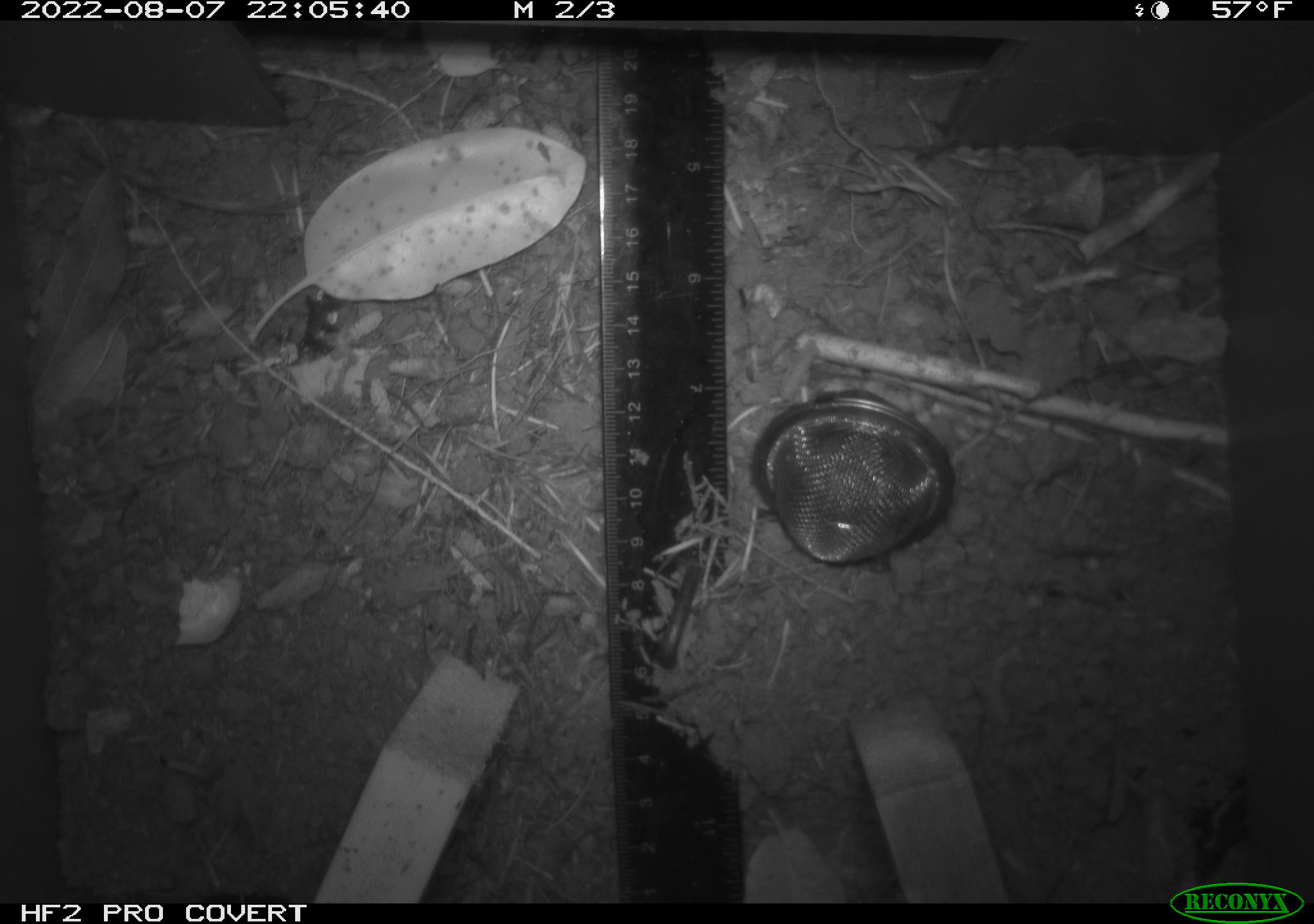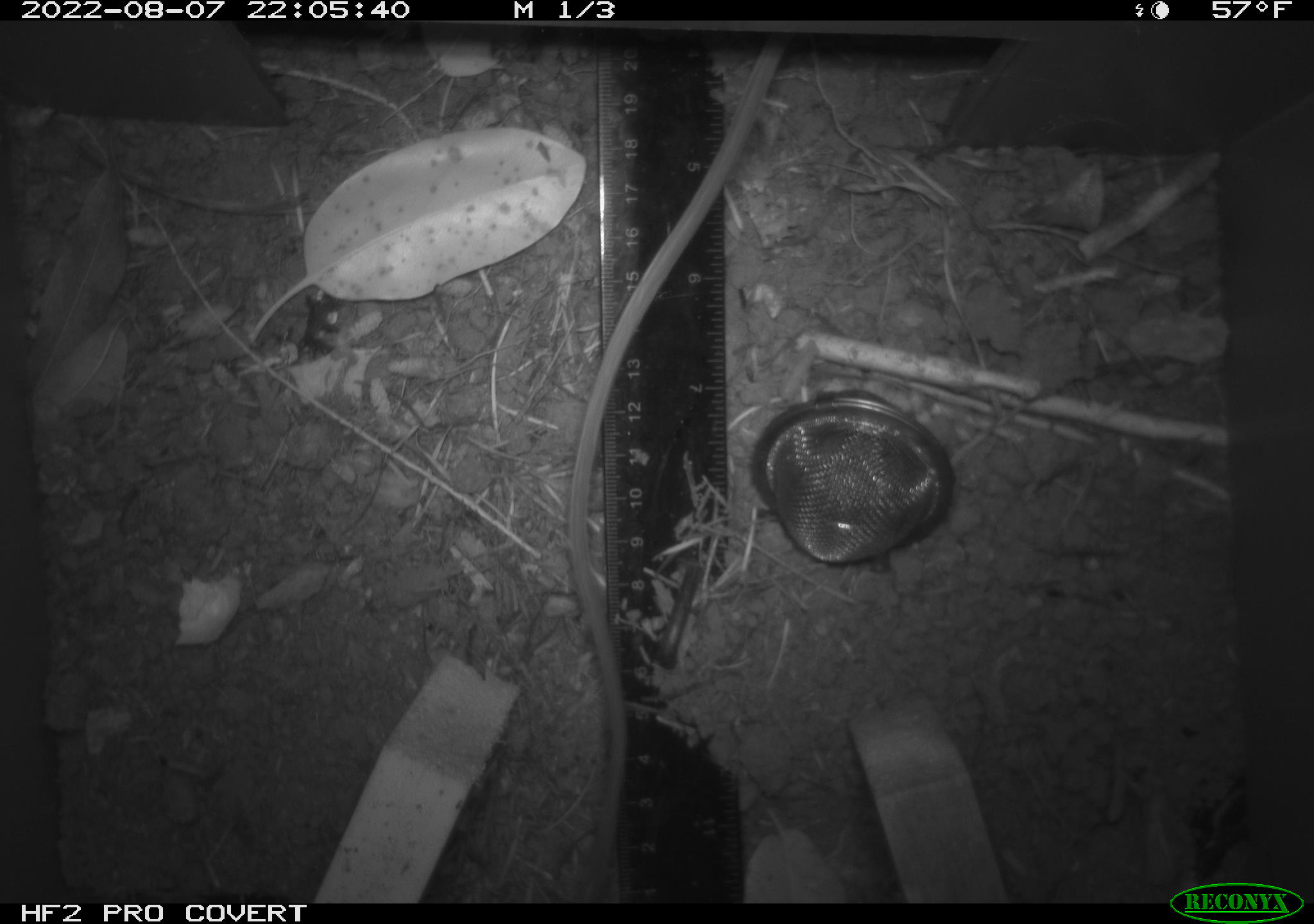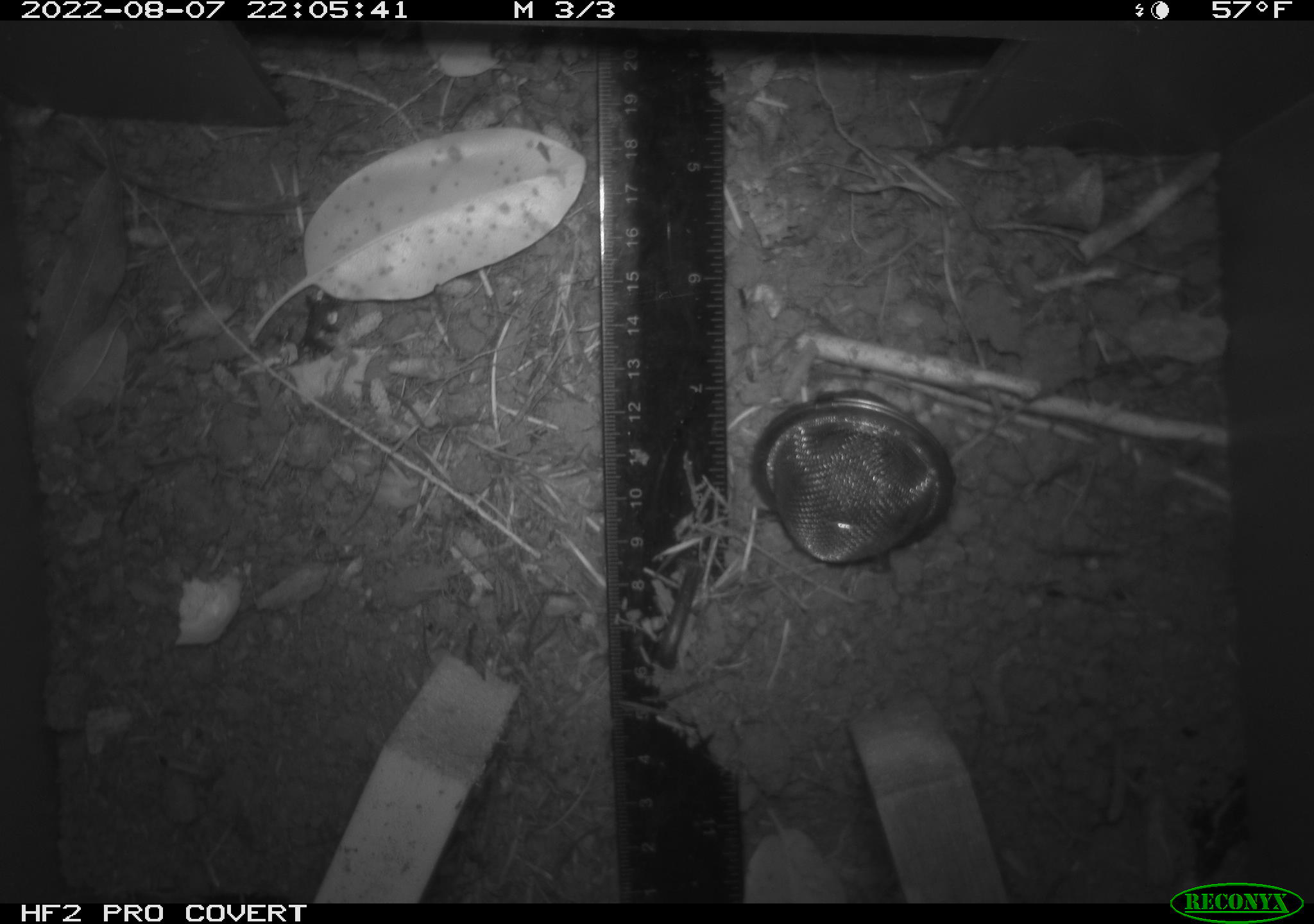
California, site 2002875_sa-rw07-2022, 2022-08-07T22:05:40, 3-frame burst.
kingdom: Animalia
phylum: Chordata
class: Mammalia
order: Rodentia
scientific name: Rodentia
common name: mouse species